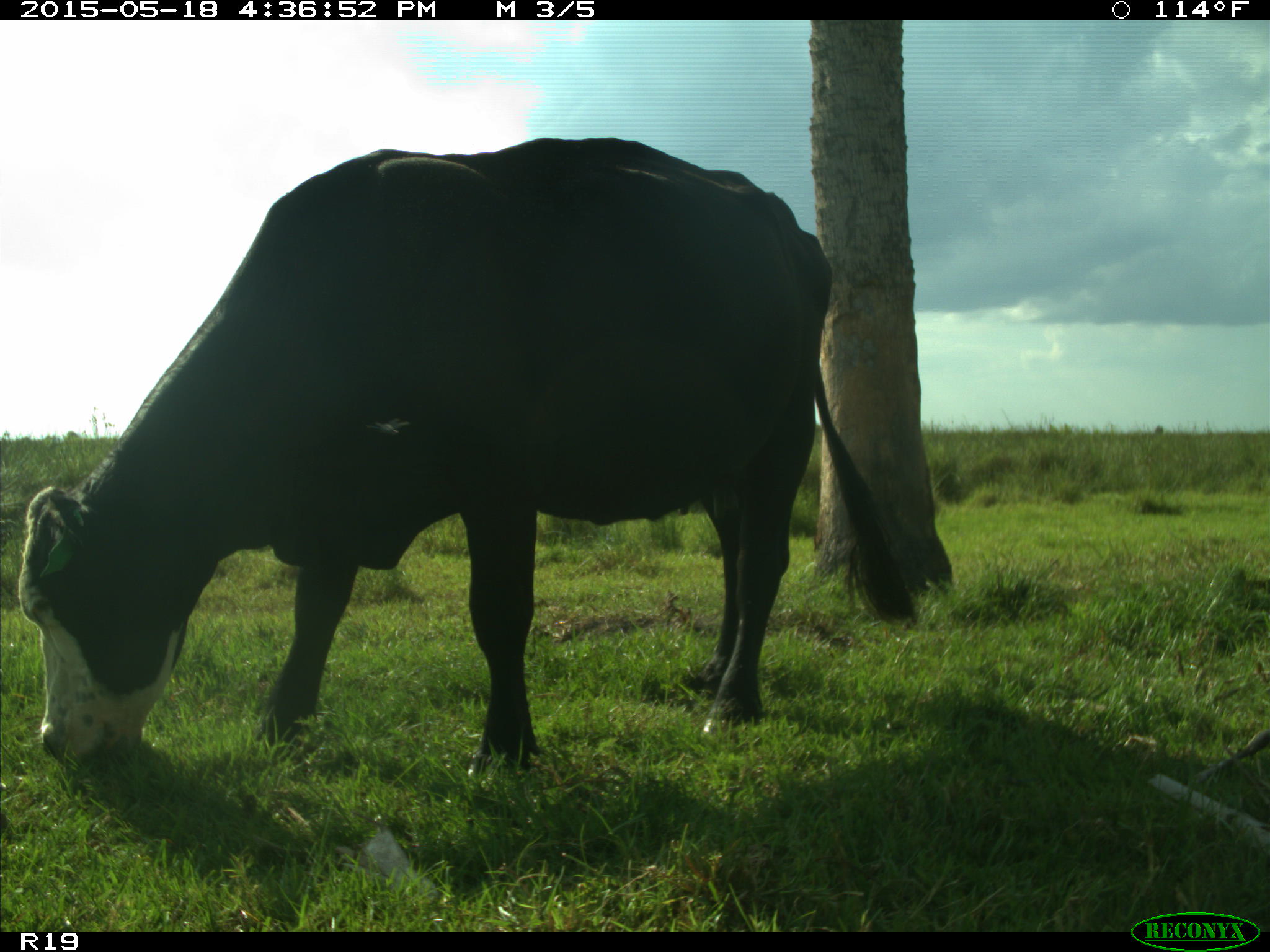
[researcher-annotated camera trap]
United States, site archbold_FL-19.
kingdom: Animalia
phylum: Chordata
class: Mammalia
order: Artiodactyla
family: Bovidae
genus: Bos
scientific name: Bos taurus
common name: domestic cow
Bos taurus (domestic cow).